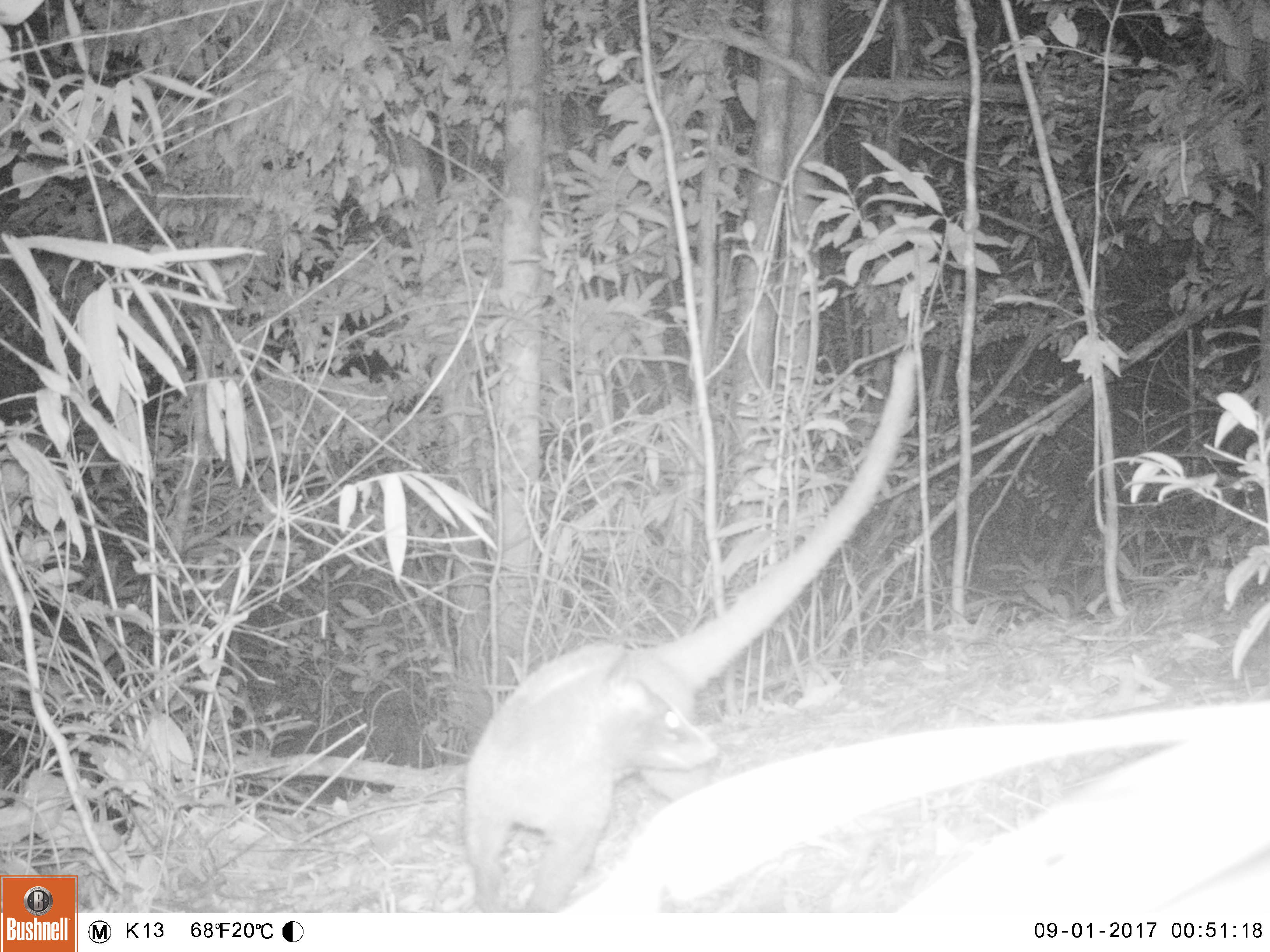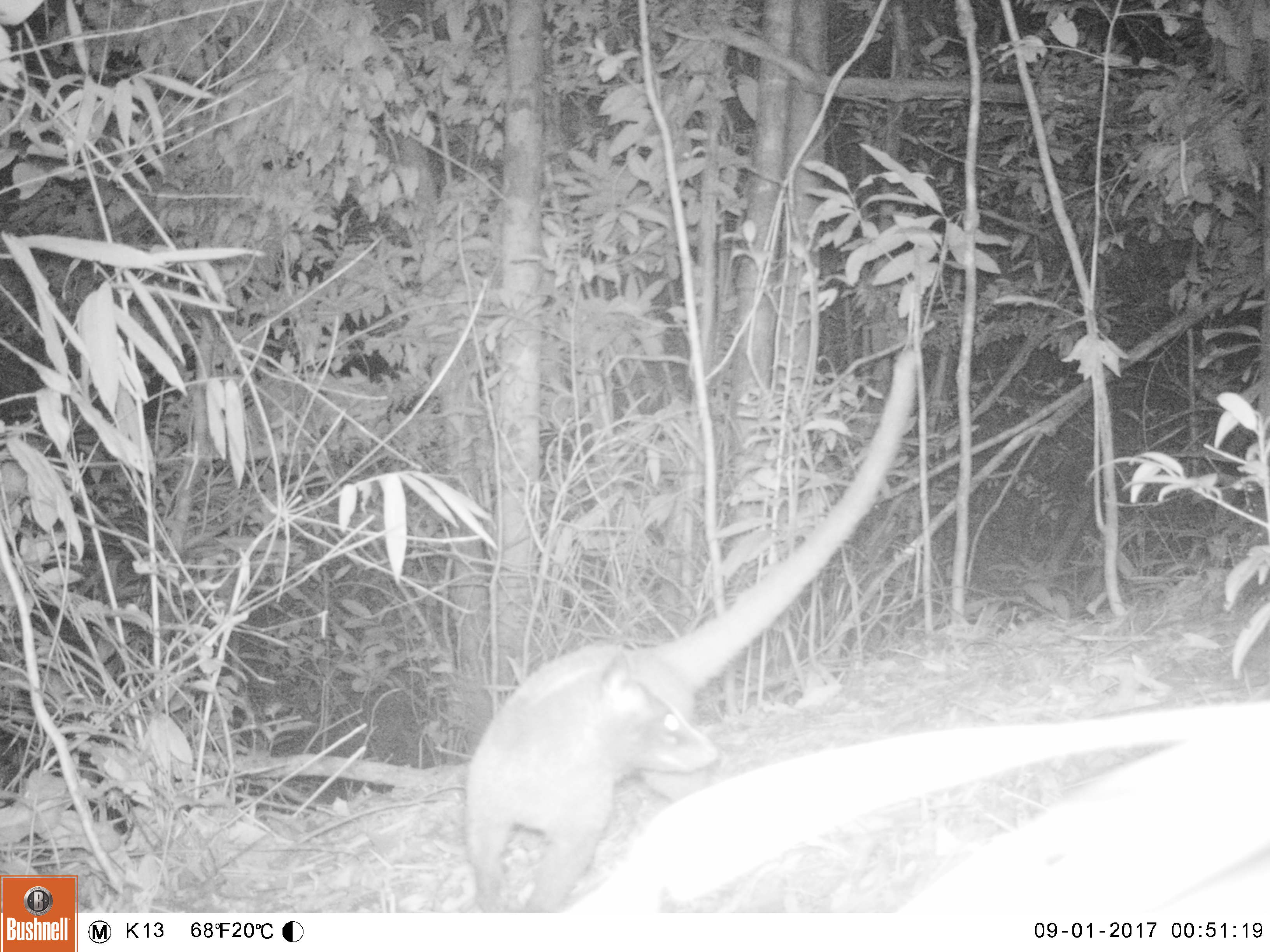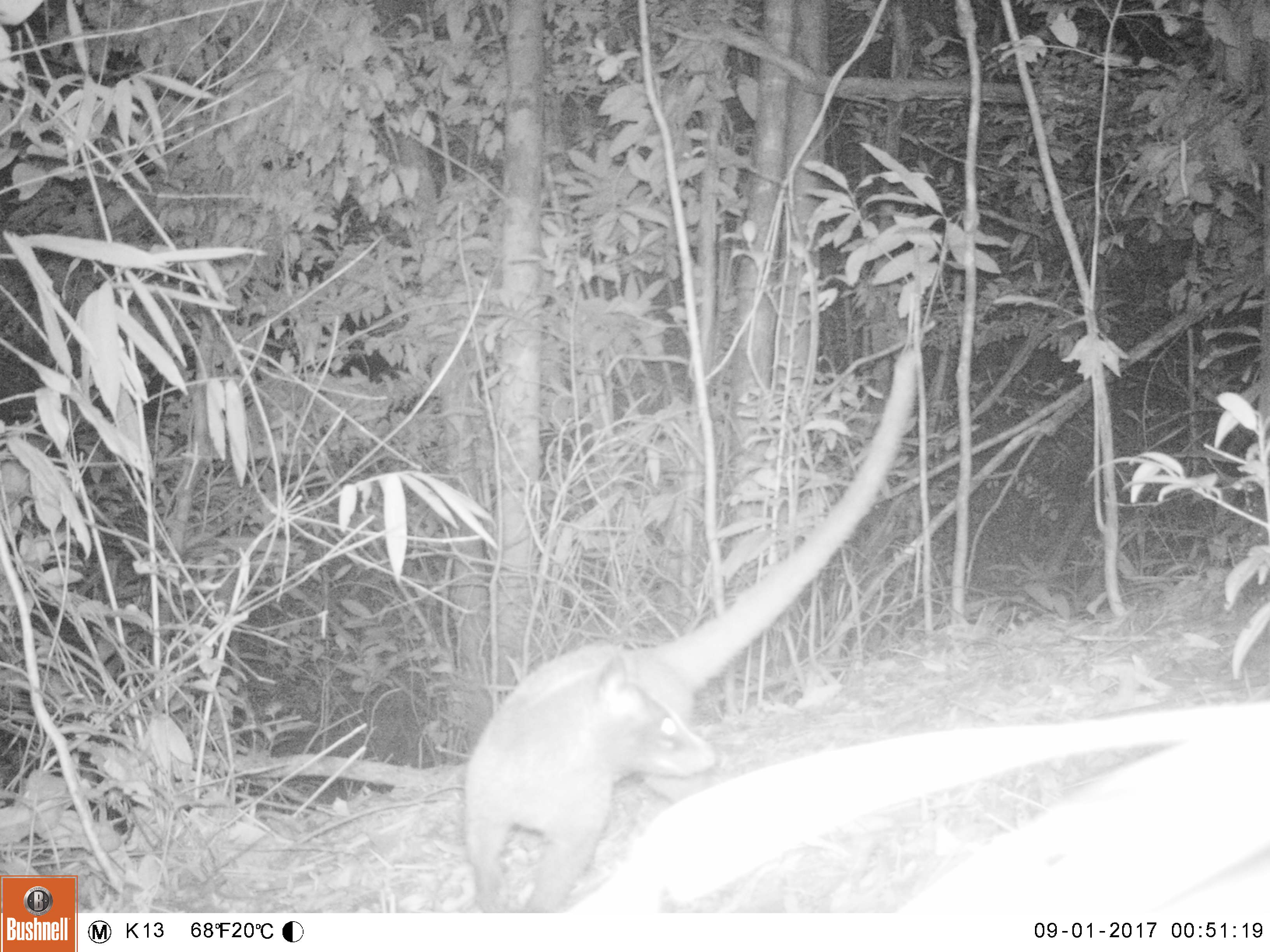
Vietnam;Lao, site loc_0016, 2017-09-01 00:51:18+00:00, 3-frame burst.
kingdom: Animalia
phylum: Chordata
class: Mammalia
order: Carnivora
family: Viverridae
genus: Paguma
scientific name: Paguma larvata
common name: masked palm civet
Masked palm civet (Paguma larvata). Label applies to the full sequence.